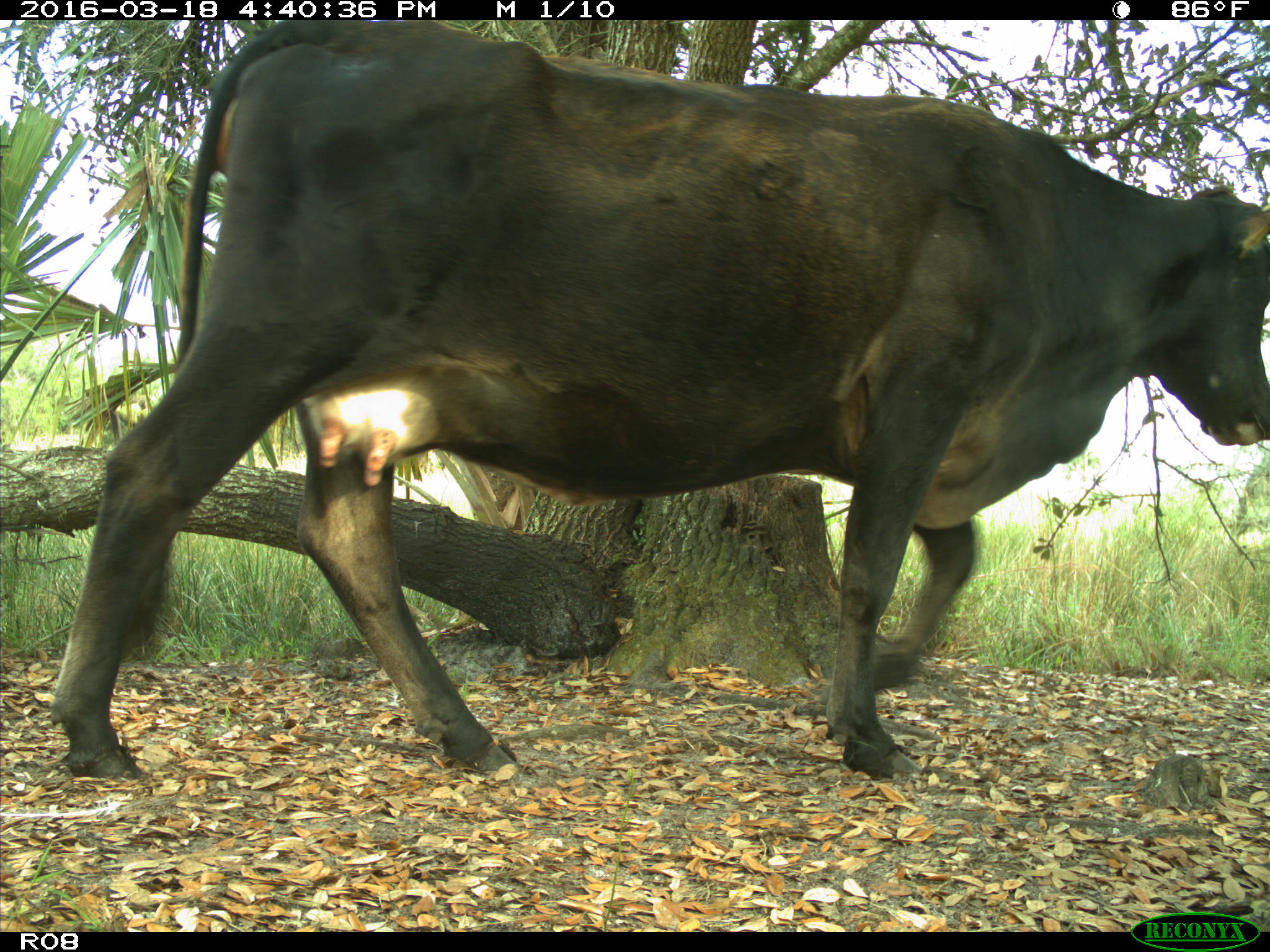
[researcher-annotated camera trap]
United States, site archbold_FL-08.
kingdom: Animalia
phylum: Chordata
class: Mammalia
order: Artiodactyla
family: Bovidae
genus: Bos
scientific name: Bos taurus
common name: domestic cow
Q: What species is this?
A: Bos taurus (domestic cow).